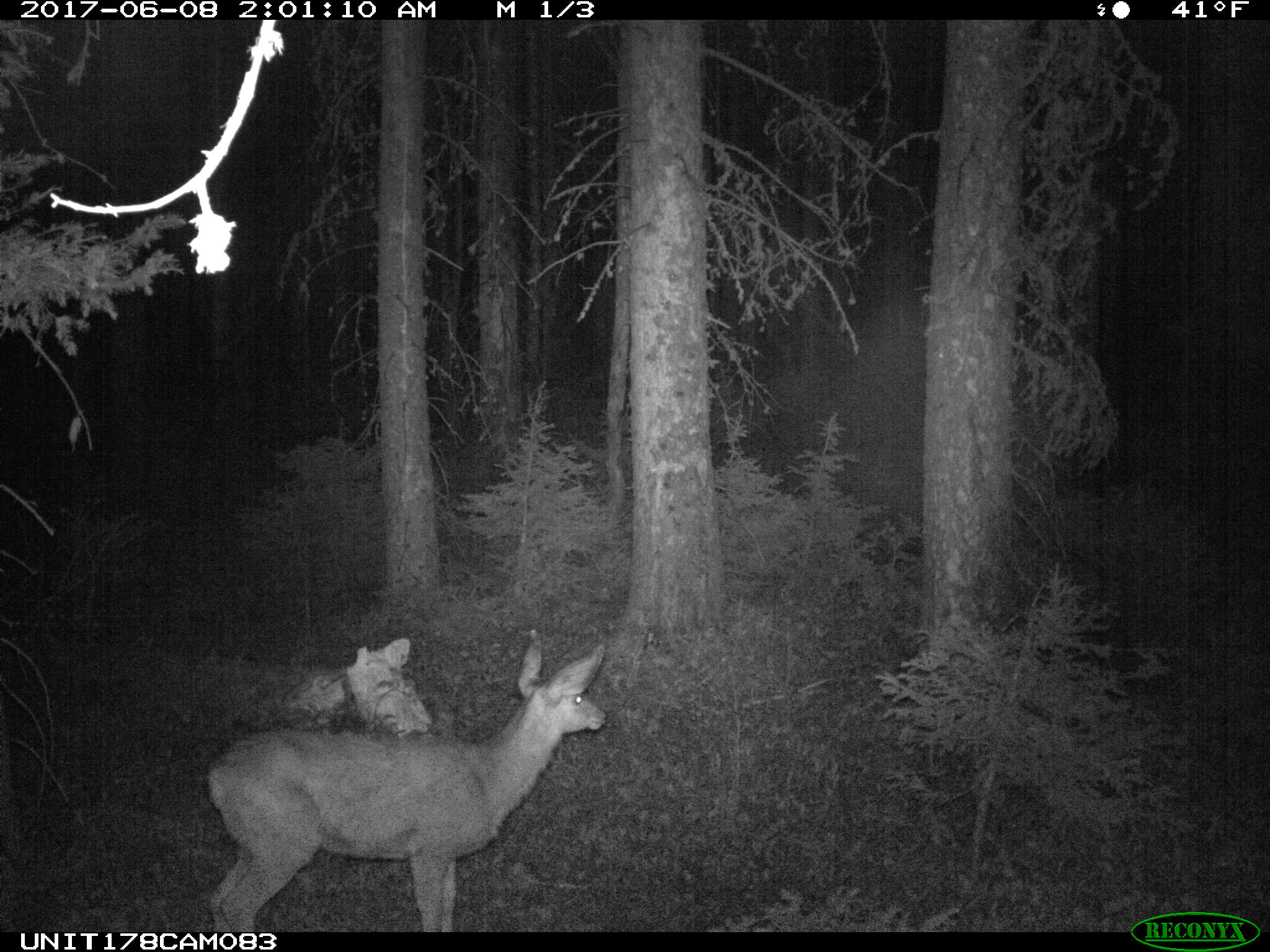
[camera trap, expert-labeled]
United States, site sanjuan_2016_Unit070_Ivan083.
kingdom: Animalia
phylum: Chordata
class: Mammalia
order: Artiodactyla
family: Cervidae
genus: Odocoileus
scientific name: Odocoileus hemionus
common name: mule deer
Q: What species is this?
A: Odocoileus hemionus (mule deer).